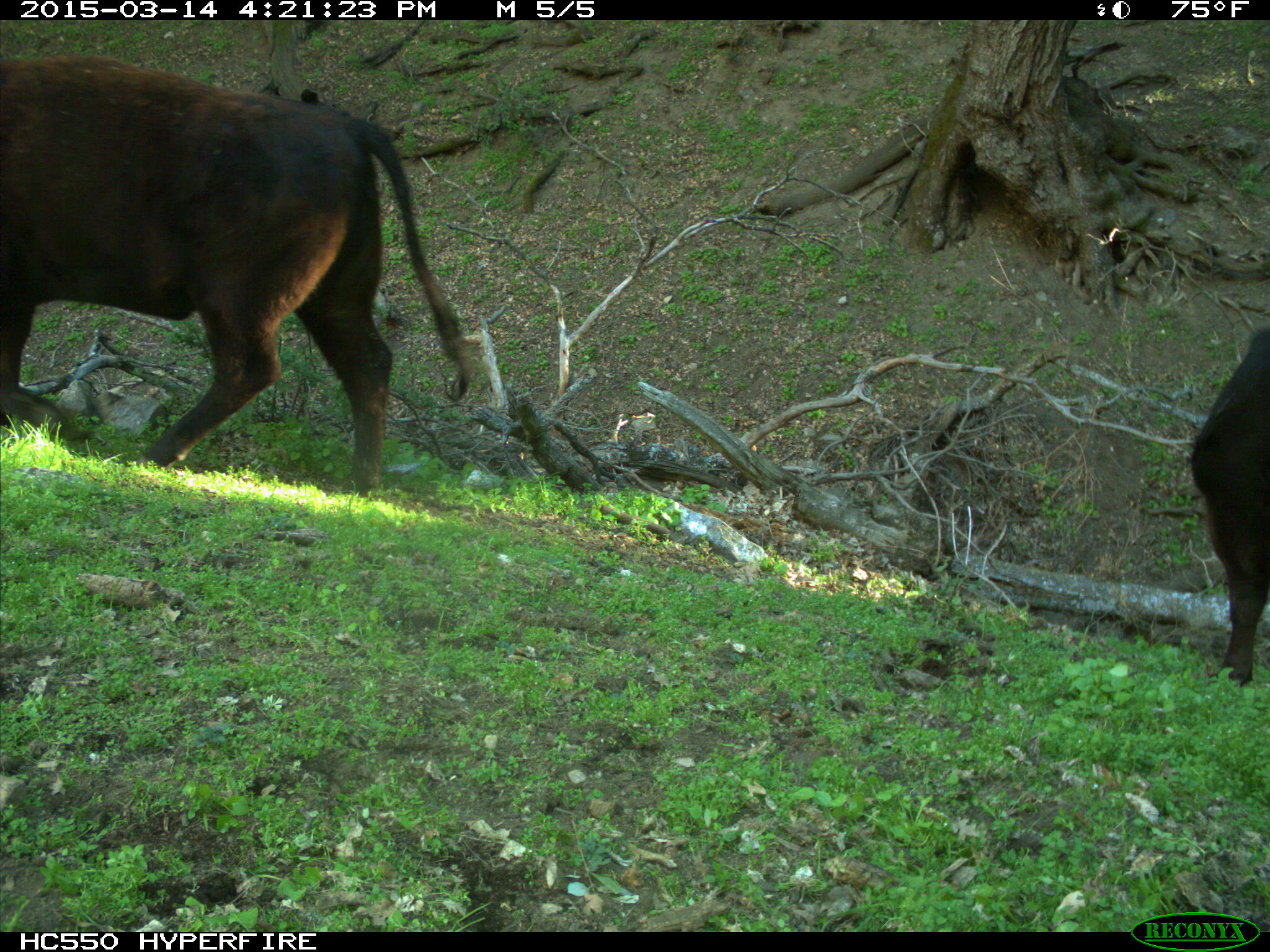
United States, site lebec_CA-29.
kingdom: Animalia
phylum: Chordata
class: Mammalia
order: Artiodactyla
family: Bovidae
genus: Bos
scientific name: Bos taurus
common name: domestic cow